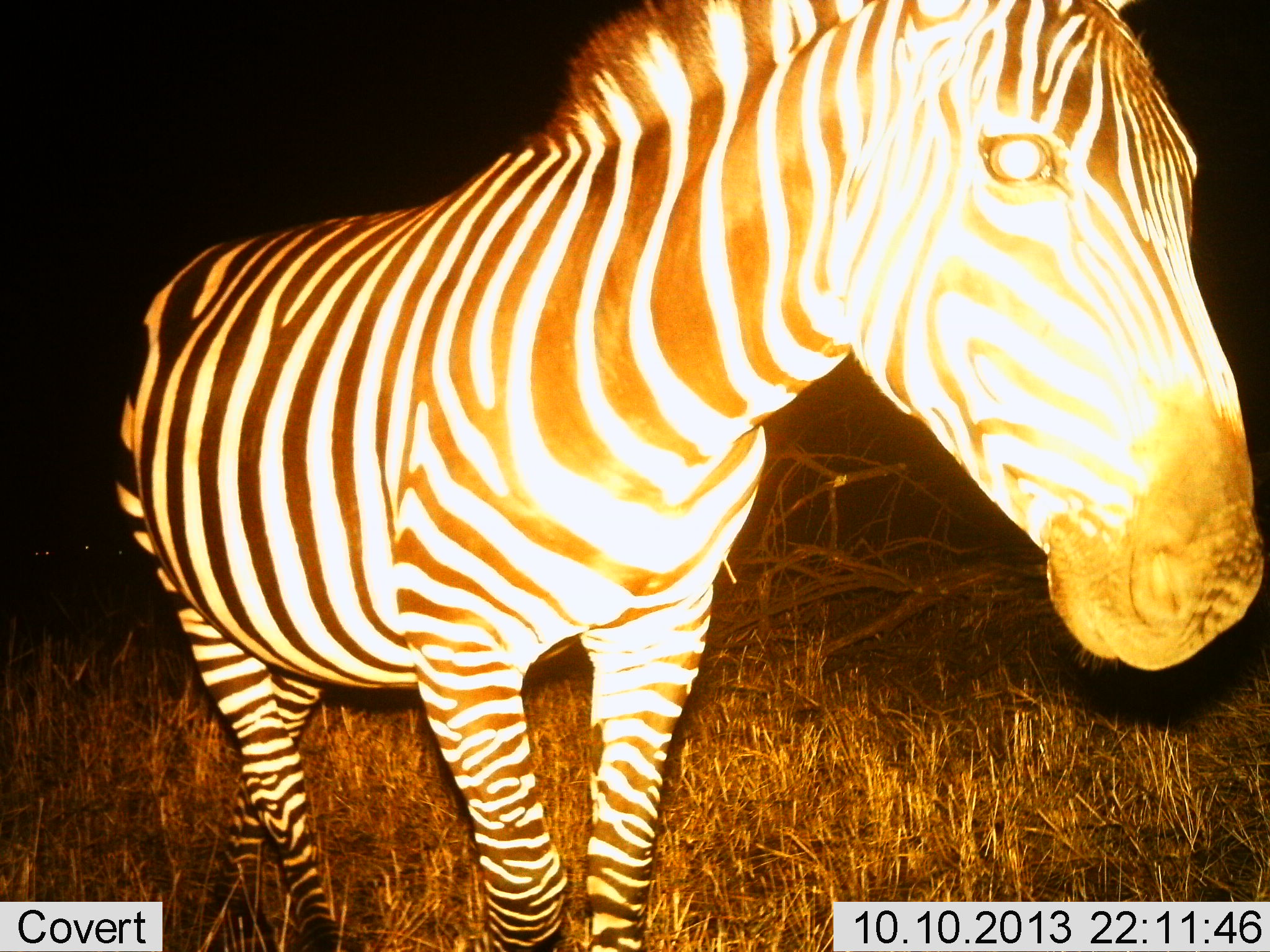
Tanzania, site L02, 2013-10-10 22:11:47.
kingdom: Animalia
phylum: Chordata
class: Mammalia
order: Perissodactyla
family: Equidae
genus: Equus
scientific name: Equus quagga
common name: plains zebra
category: zebra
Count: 1.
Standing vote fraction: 83%.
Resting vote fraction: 0%.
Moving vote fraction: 17%.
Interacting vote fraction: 0%.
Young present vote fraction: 0%.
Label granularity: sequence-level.